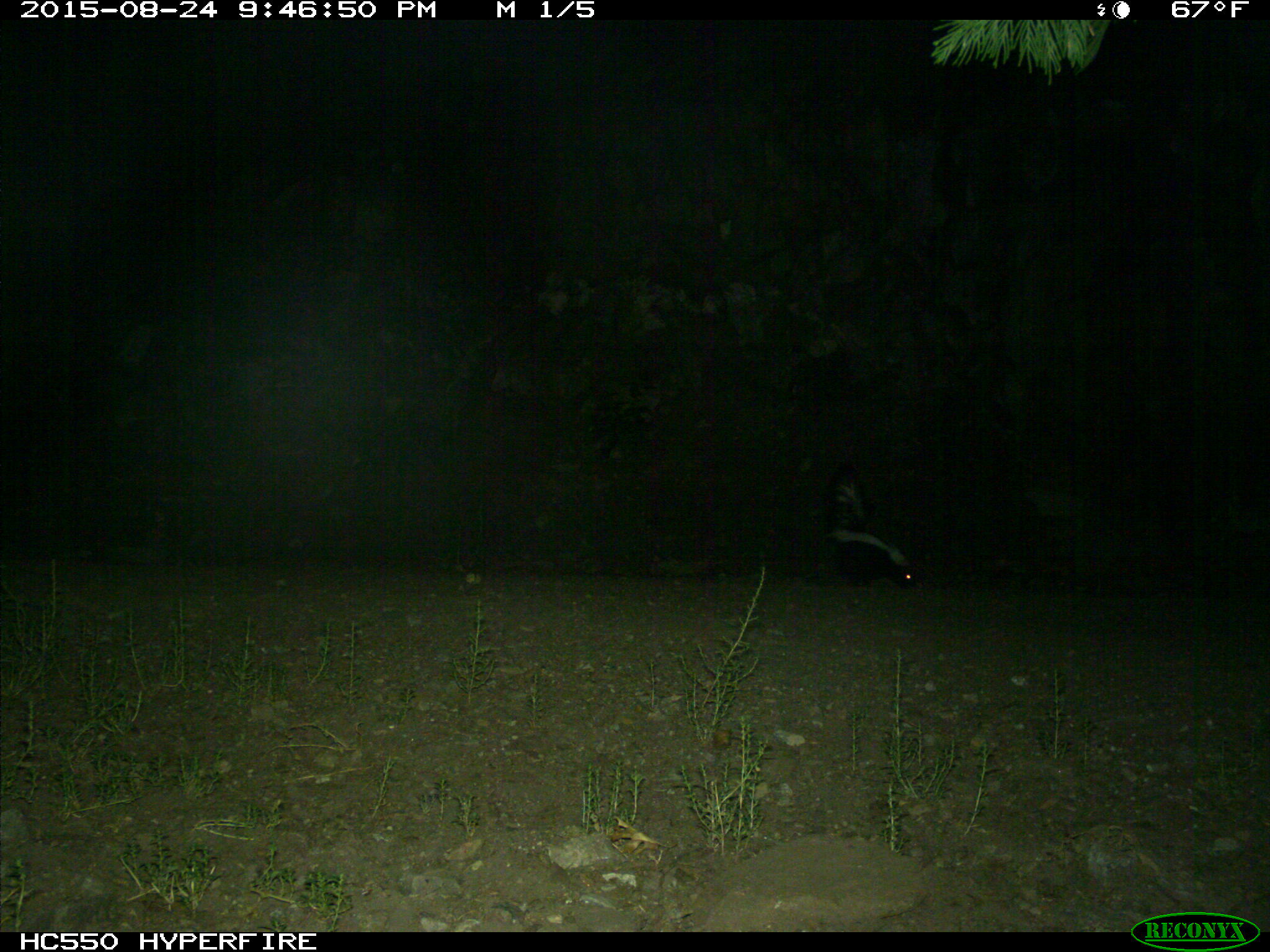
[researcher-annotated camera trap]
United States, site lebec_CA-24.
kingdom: Animalia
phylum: Chordata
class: Mammalia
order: Carnivora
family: Mephitidae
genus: Mephitis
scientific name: Mephitis mephitis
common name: striped skunk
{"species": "Mephitis mephitis (striped skunk)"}